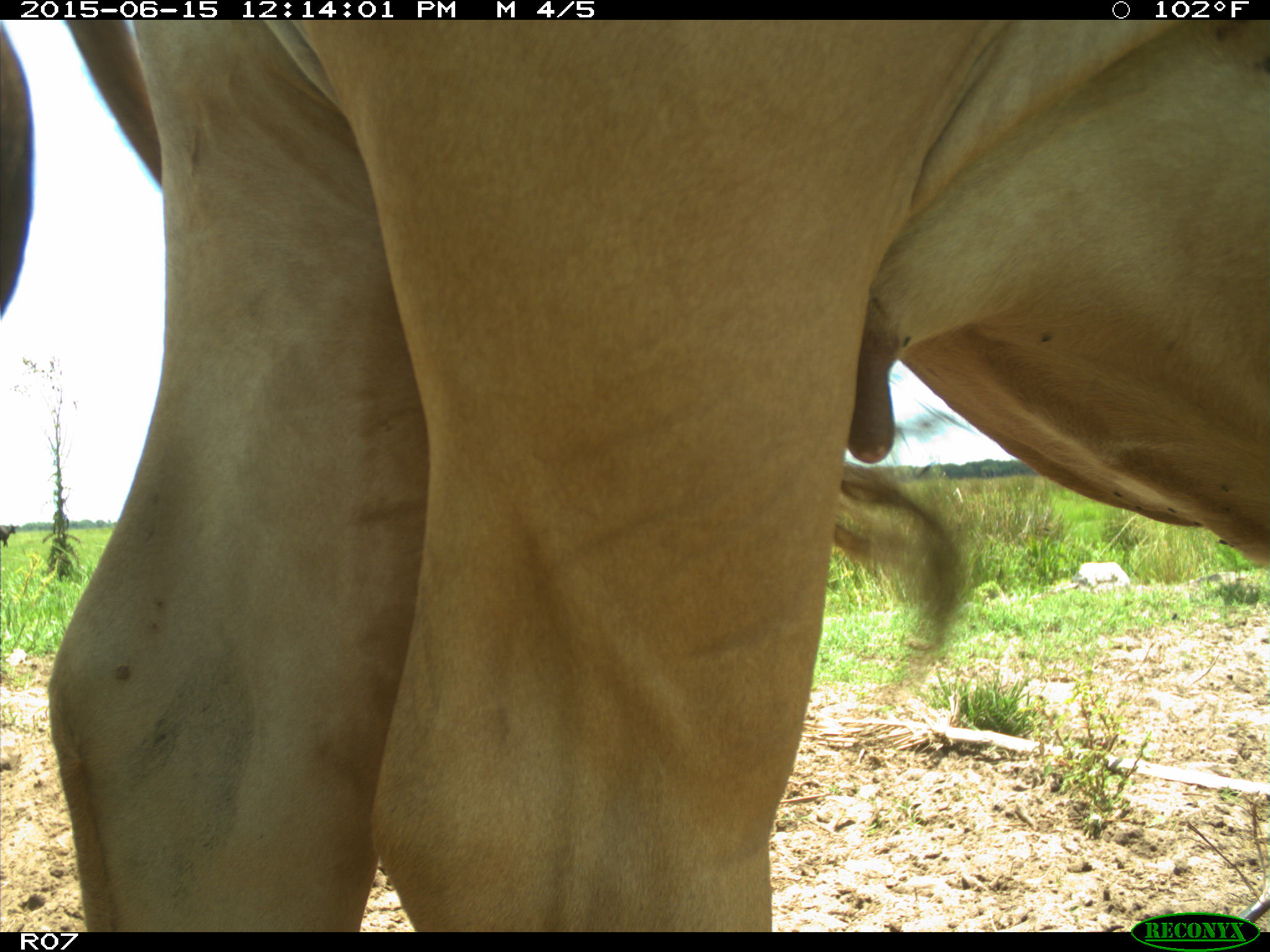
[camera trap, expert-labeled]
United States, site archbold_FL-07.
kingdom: Animalia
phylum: Chordata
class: Mammalia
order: Artiodactyla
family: Bovidae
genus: Bos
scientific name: Bos taurus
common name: domestic cow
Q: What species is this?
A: Bos taurus (domestic cow).